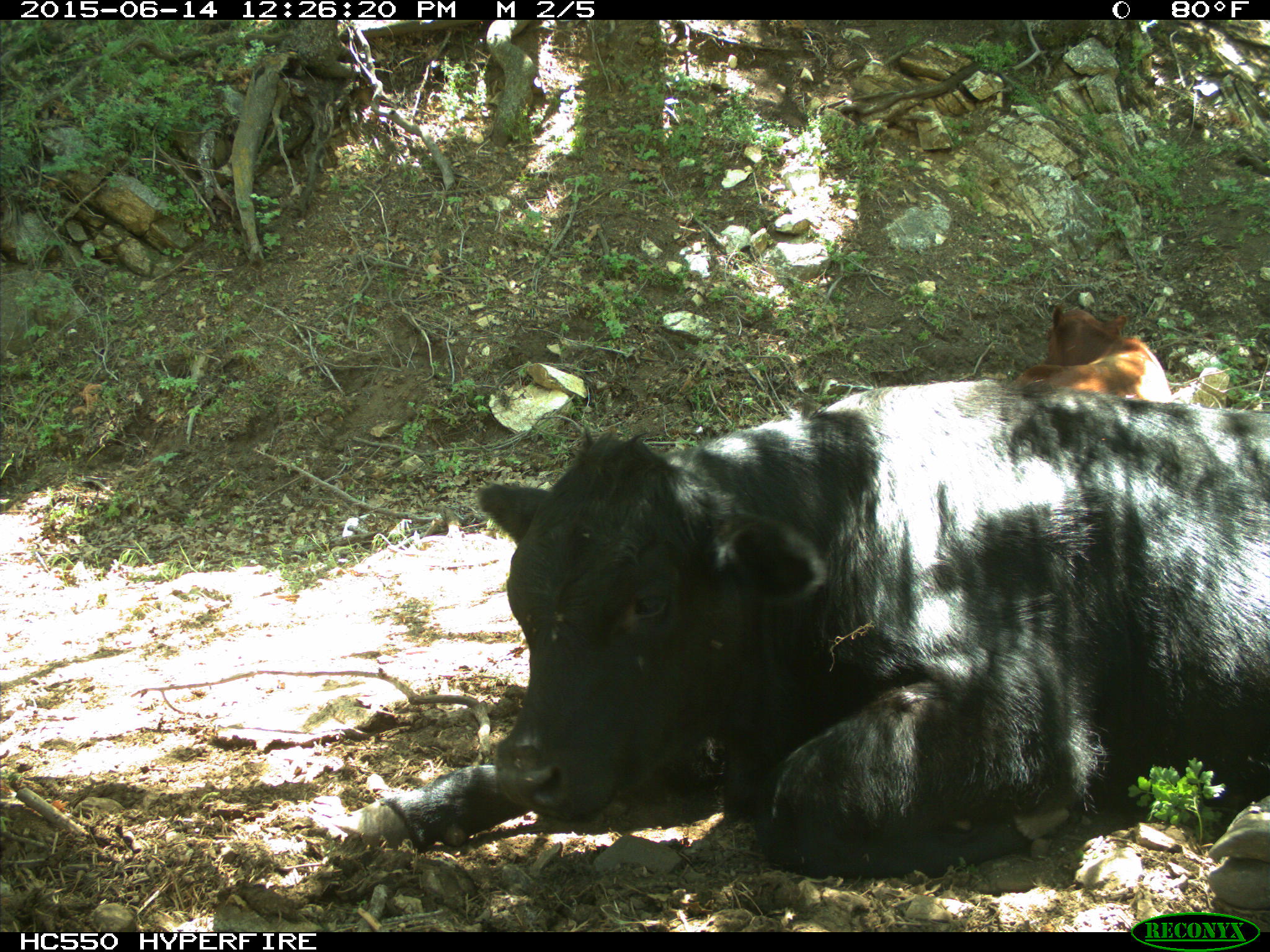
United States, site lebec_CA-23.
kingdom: Animalia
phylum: Chordata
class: Mammalia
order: Artiodactyla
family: Bovidae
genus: Bos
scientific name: Bos taurus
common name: domestic cow